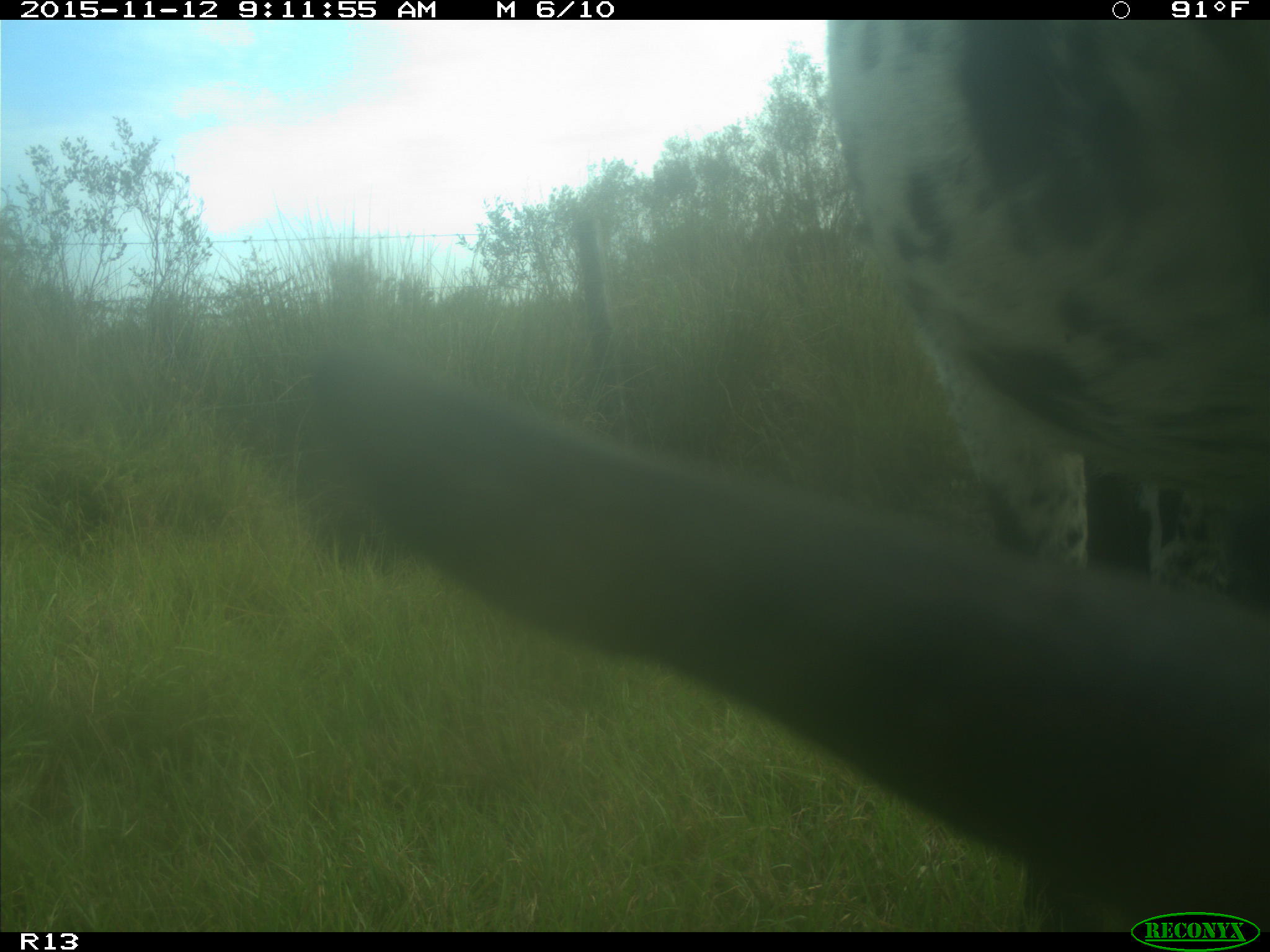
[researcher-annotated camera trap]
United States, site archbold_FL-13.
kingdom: Animalia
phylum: Chordata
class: Mammalia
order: Artiodactyla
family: Bovidae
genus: Bos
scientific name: Bos taurus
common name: domestic cow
Bos taurus (domestic cow).